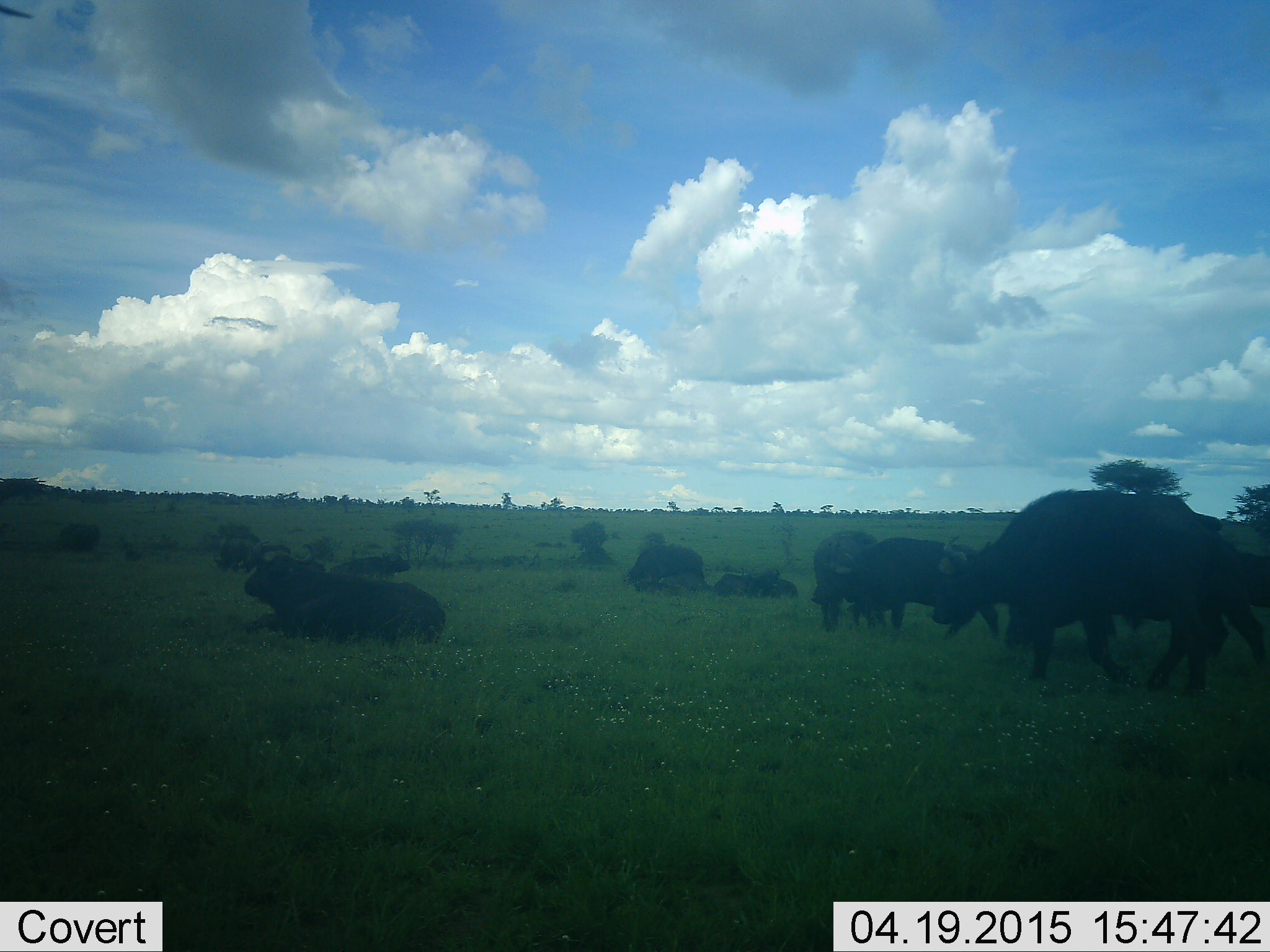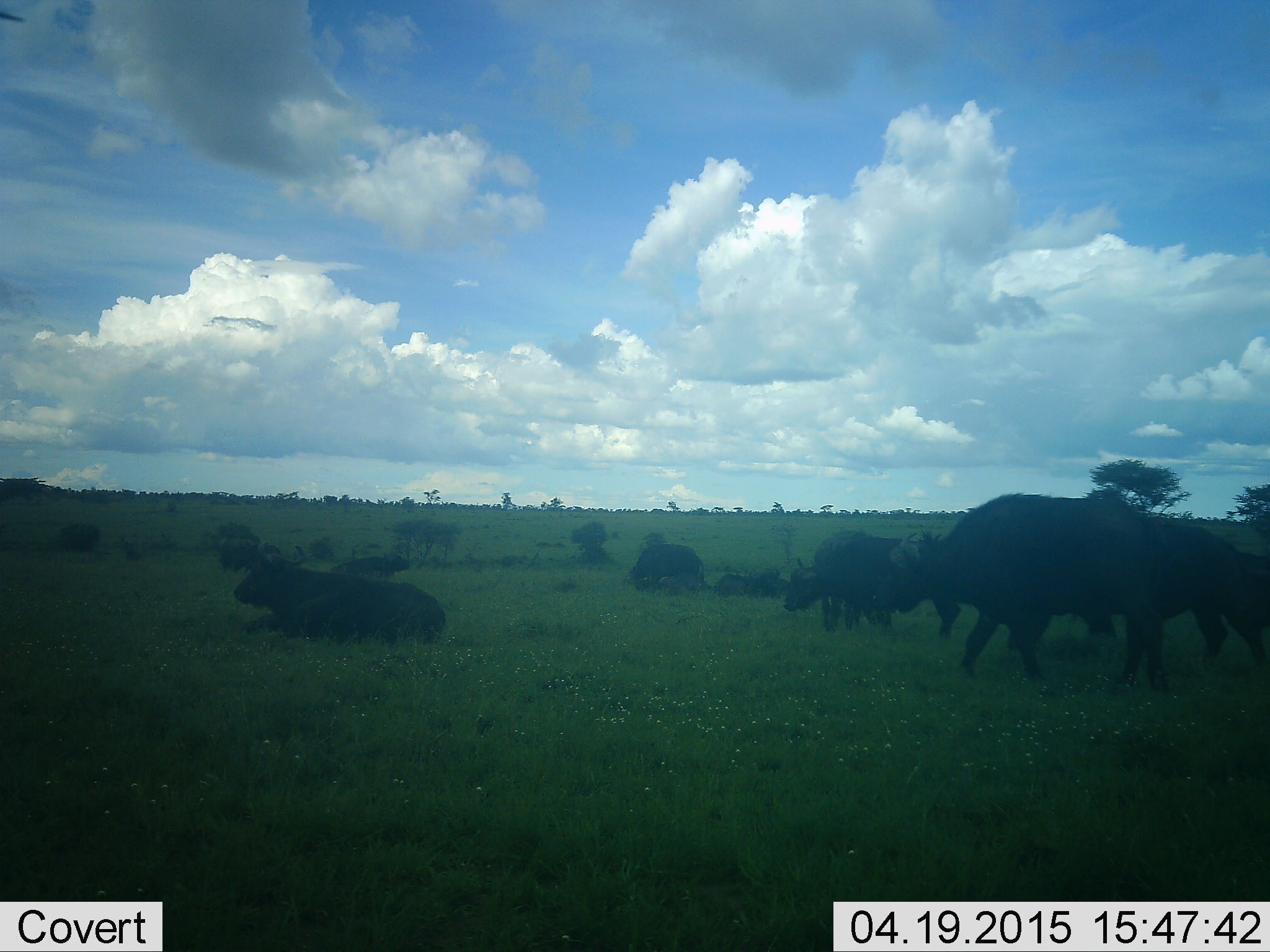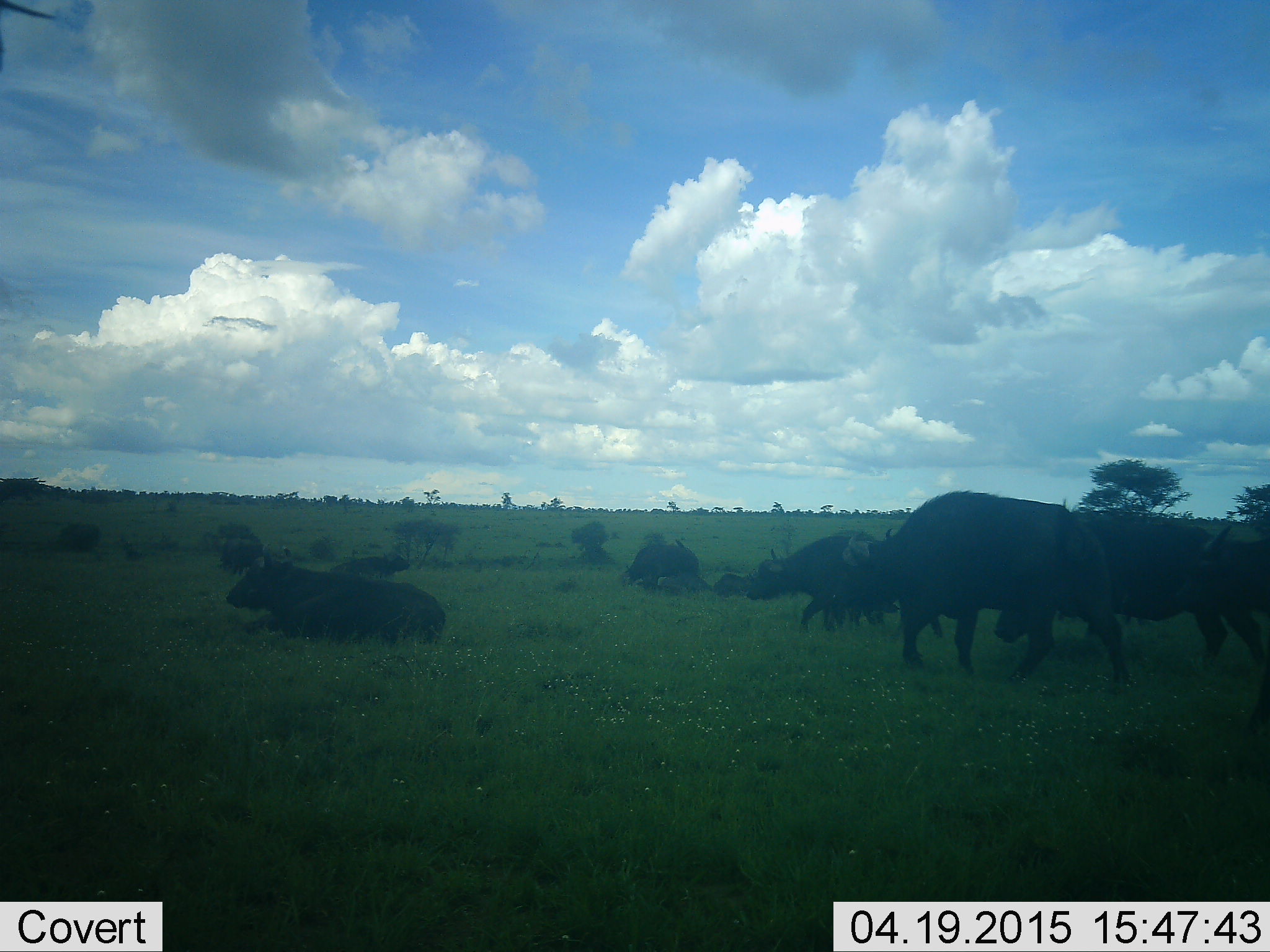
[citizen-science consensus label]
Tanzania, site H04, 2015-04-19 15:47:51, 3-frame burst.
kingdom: Animalia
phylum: Chordata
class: Mammalia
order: Artiodactyla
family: Bovidae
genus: Syncerus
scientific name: Syncerus caffer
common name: cape buffalo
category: buffalo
Buffalo (cape buffalo) (Syncerus caffer), count 11-50. Behavior (volunteer vote fractions): standing 50%, resting 90%, moving 80%, interacting 0%. Young present (vote fraction): 10%. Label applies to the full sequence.